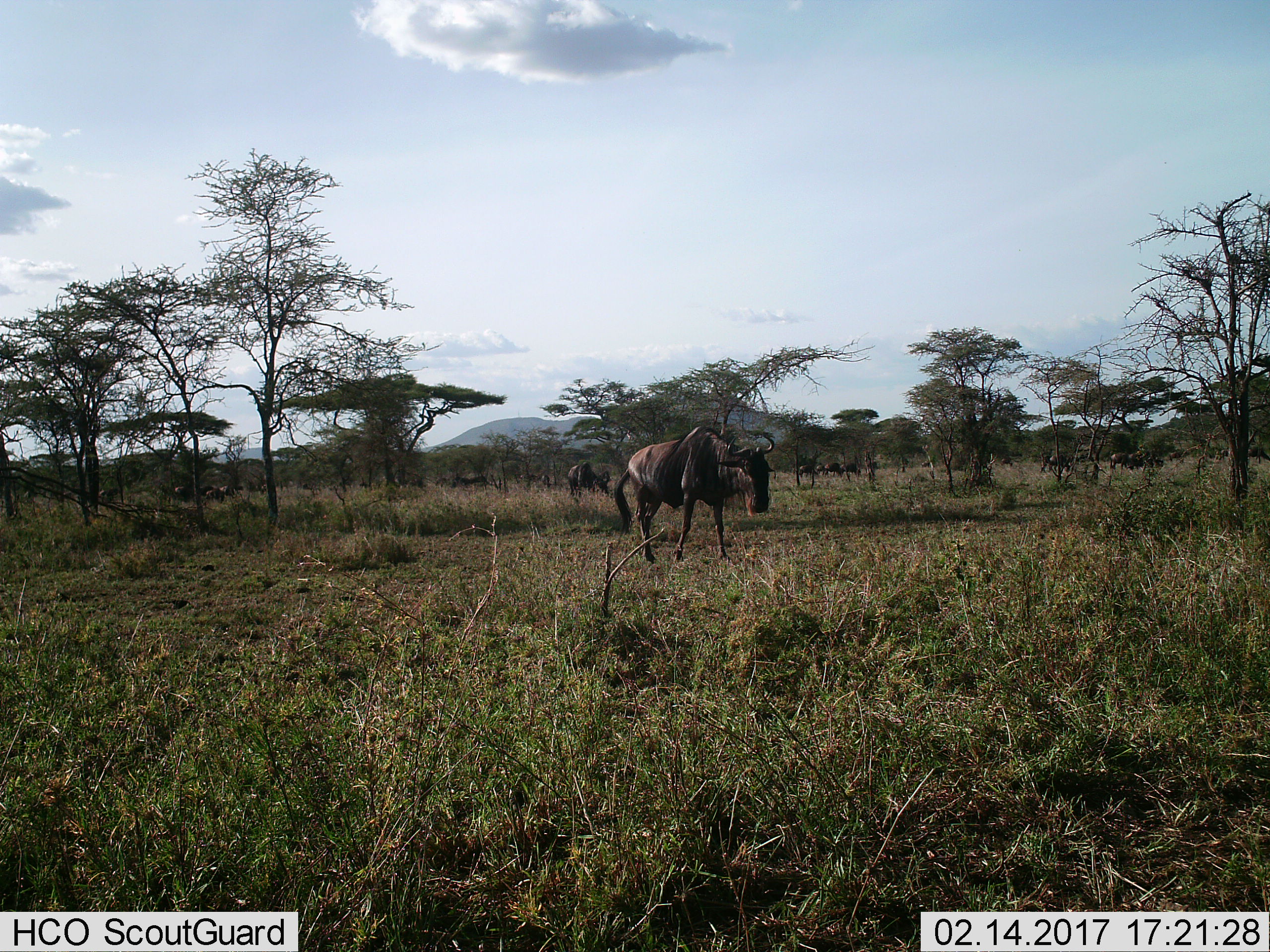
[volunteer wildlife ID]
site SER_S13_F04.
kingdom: Animalia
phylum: Chordata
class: Mammalia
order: Artiodactyla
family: Bovidae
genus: Connochaetes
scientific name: Connochaetes taurinus taurinus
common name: blue wildebeest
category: wildebeestblue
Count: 11-50.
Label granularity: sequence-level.